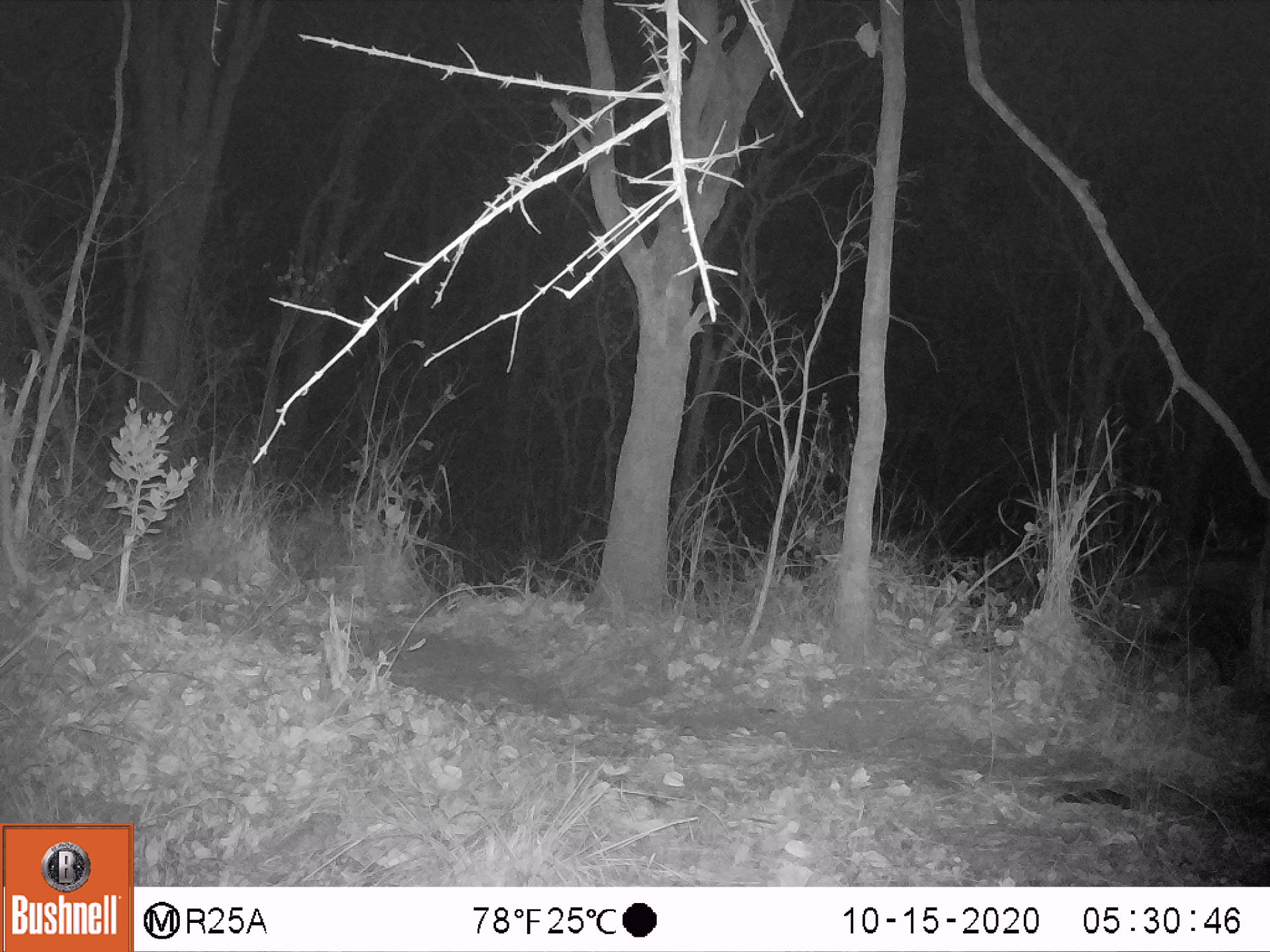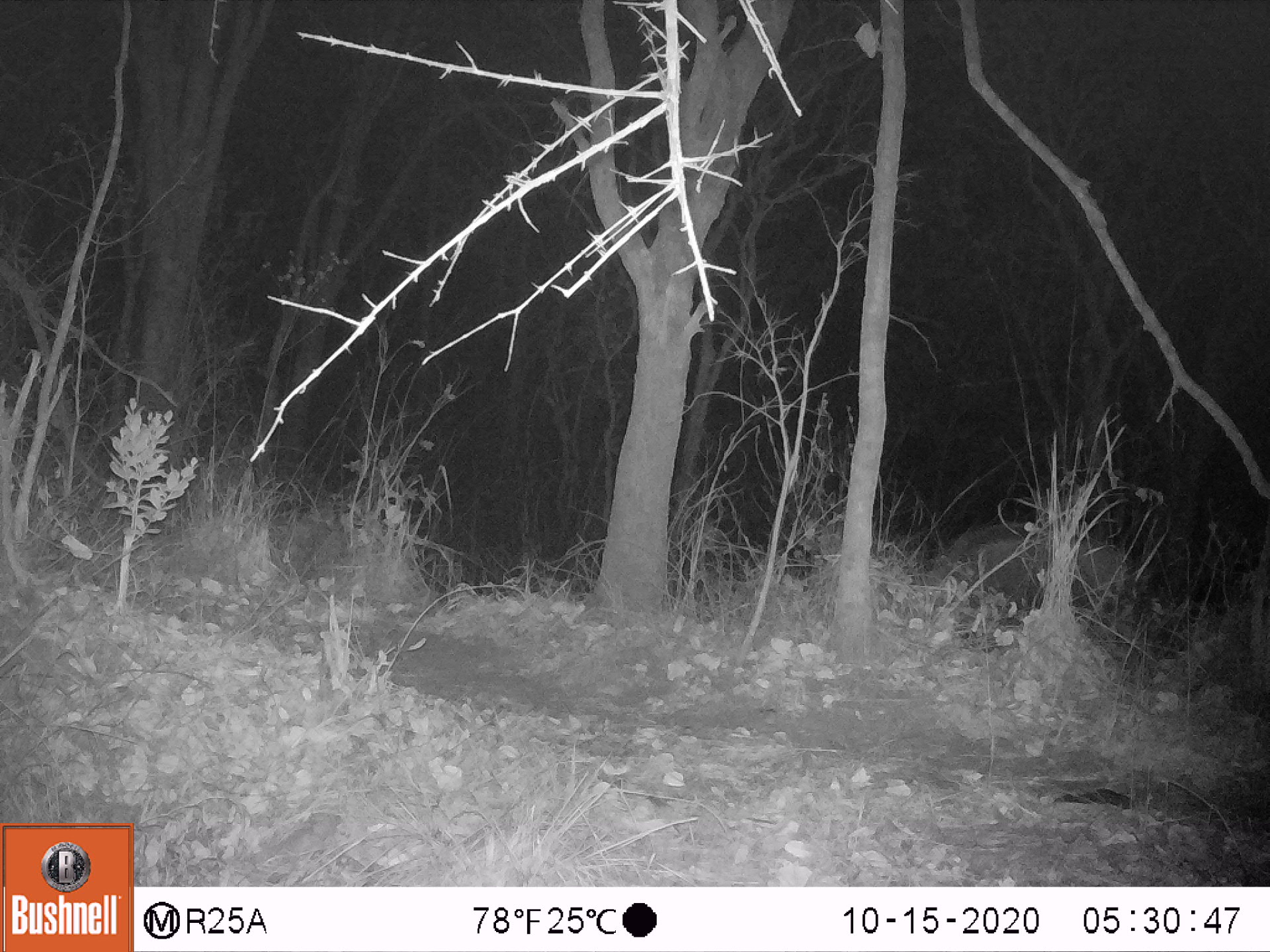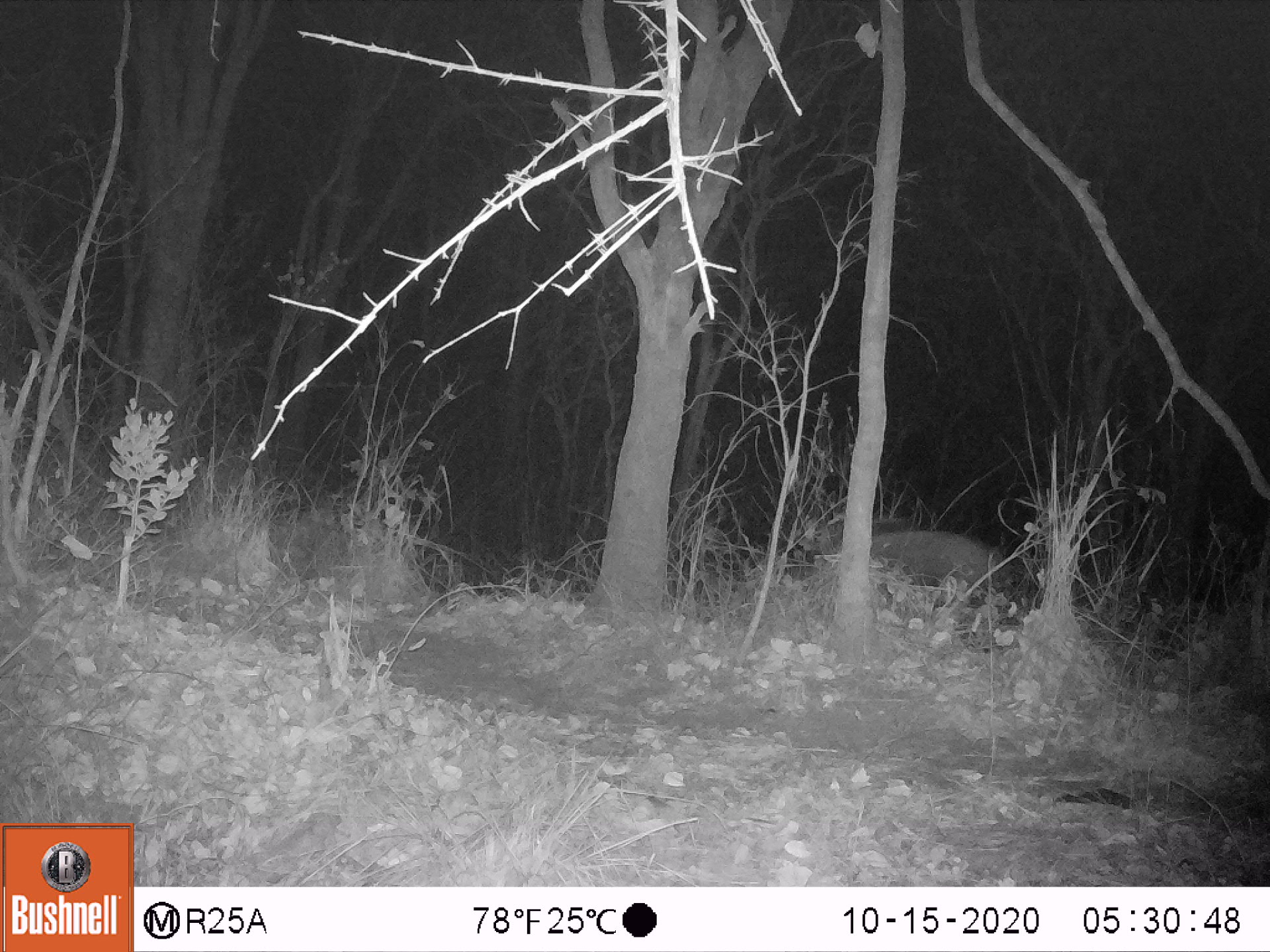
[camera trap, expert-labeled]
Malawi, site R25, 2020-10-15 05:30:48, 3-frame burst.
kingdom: Animalia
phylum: Chordata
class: Mammalia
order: Artiodactyla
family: Suidae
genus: Potamochoerus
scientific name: Potamochoerus larvatus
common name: bushpig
Bushpig (Potamochoerus larvatus), count 1.